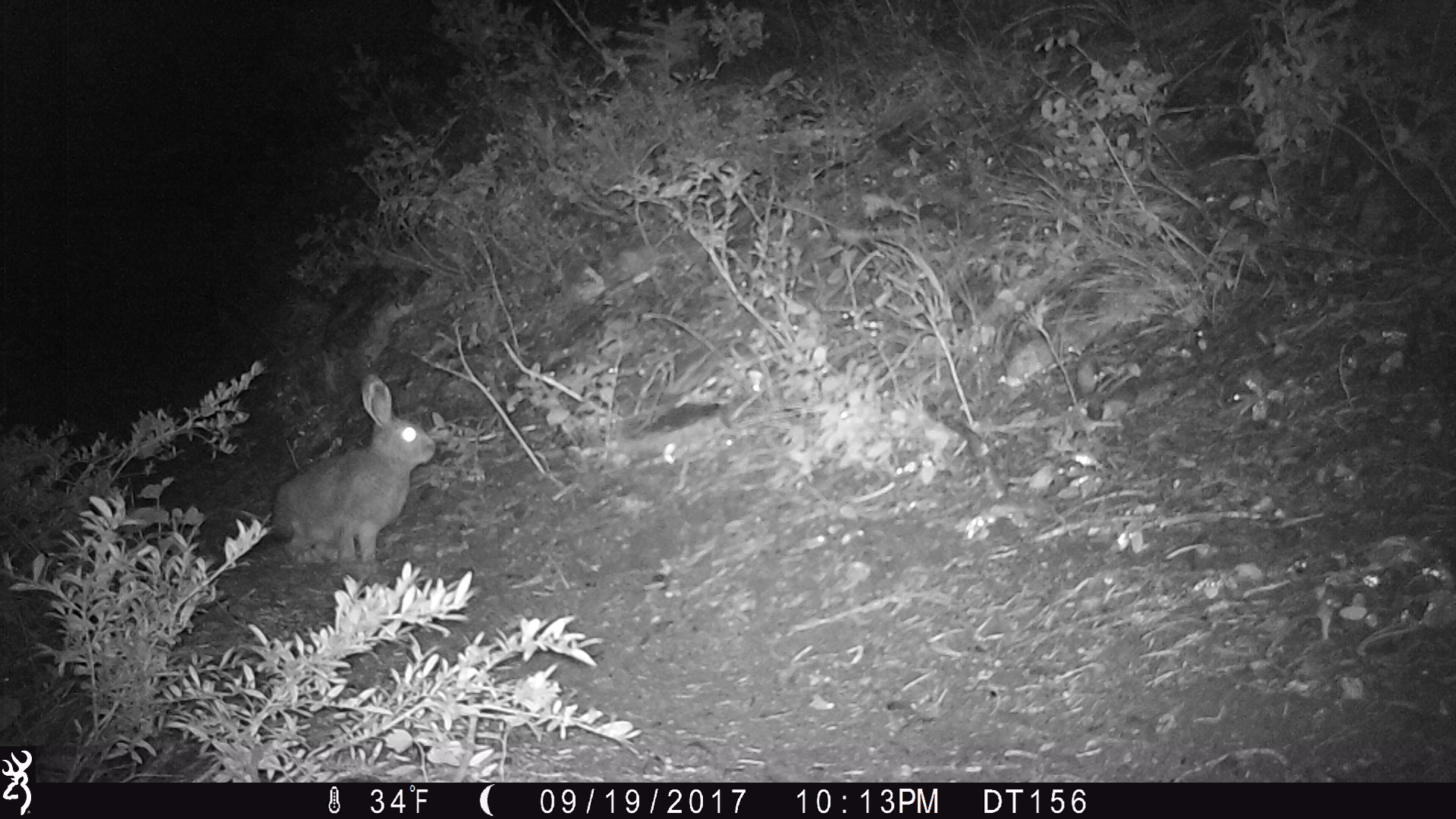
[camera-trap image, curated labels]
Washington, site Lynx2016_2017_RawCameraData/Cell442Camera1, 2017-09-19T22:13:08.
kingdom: Animalia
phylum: Chordata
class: Mammalia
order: Lagomorpha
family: Leporidae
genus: Lepus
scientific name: Lepus americanus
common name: snowshoe hare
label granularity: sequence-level